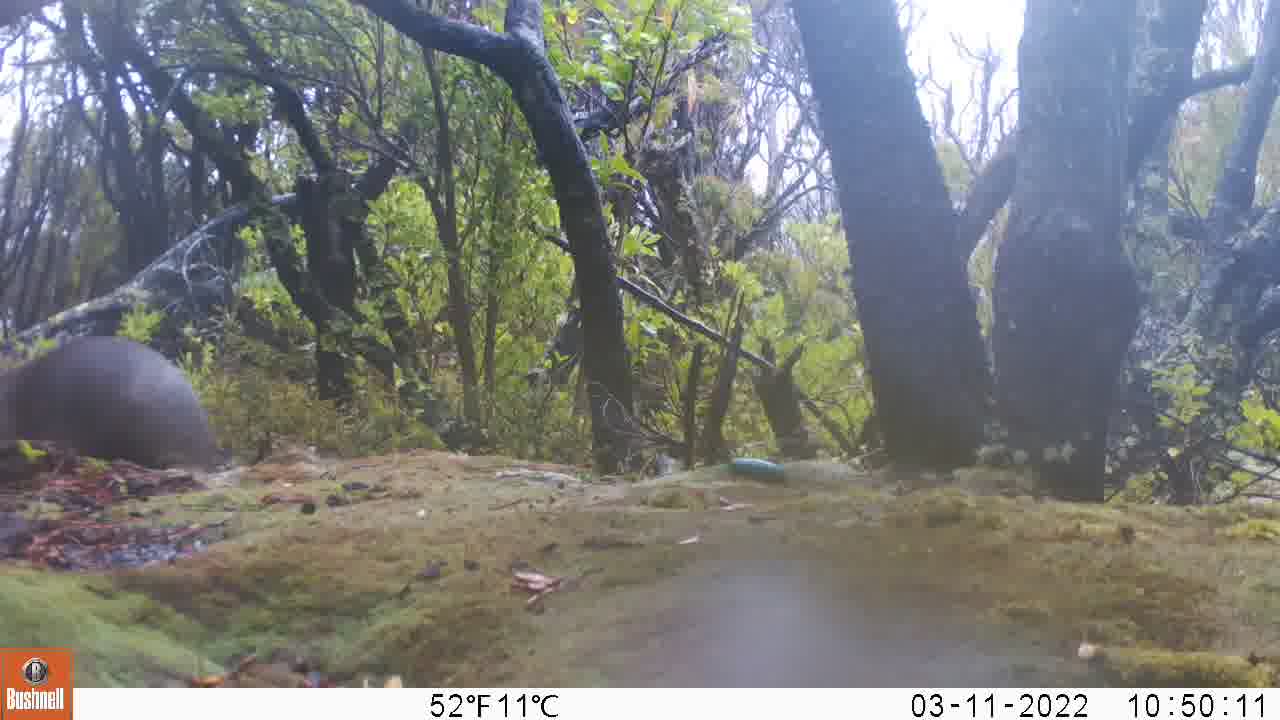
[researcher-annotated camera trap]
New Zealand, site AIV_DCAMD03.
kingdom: Animalia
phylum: Chordata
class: Mammalia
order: Carnivora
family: Otariidae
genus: Phocarctos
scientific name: Phocarctos hookeri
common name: new zealand sea lion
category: sealion